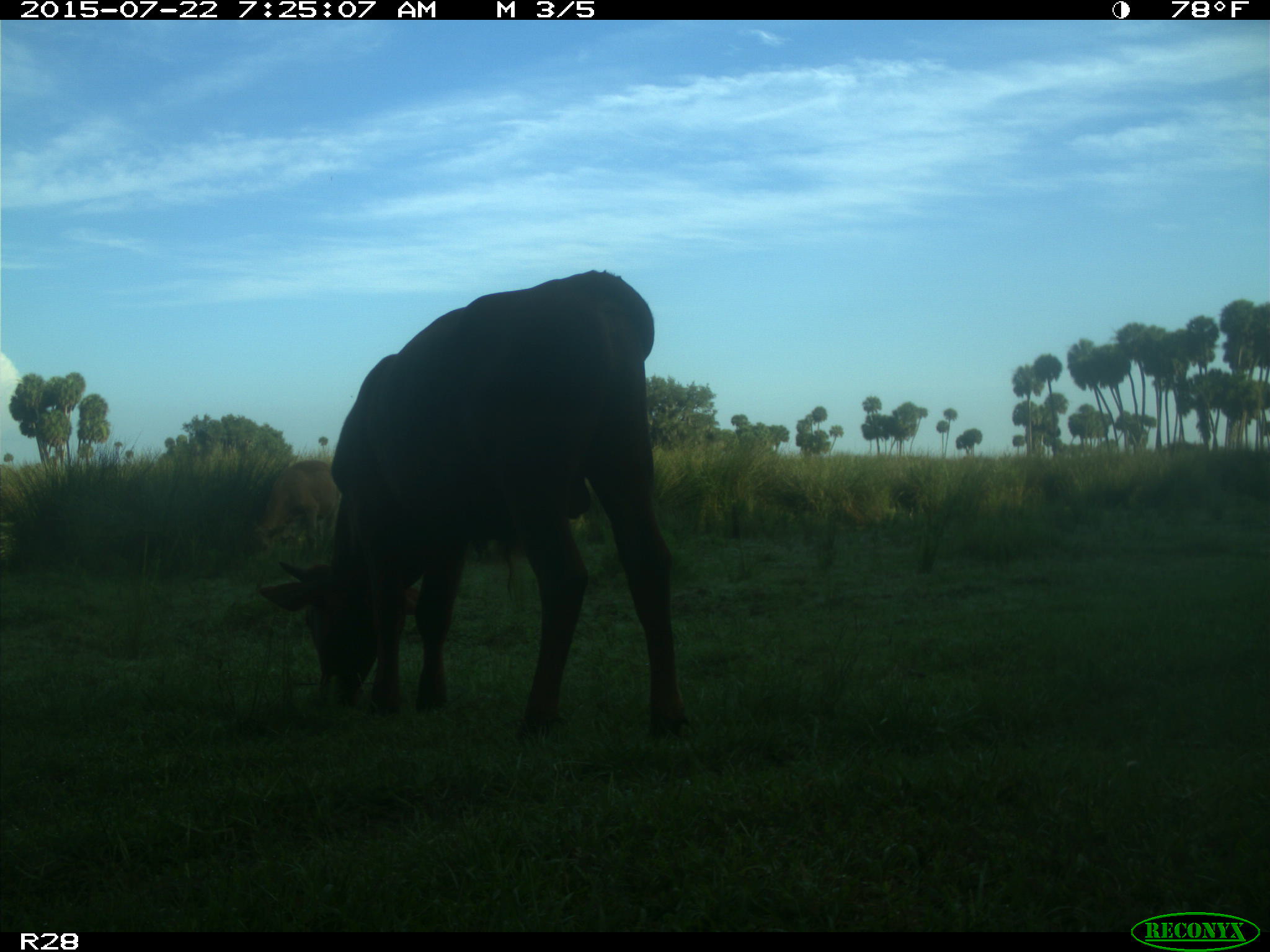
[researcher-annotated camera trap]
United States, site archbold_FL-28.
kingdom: Animalia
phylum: Chordata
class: Mammalia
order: Artiodactyla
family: Bovidae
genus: Bos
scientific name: Bos taurus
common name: domestic cow